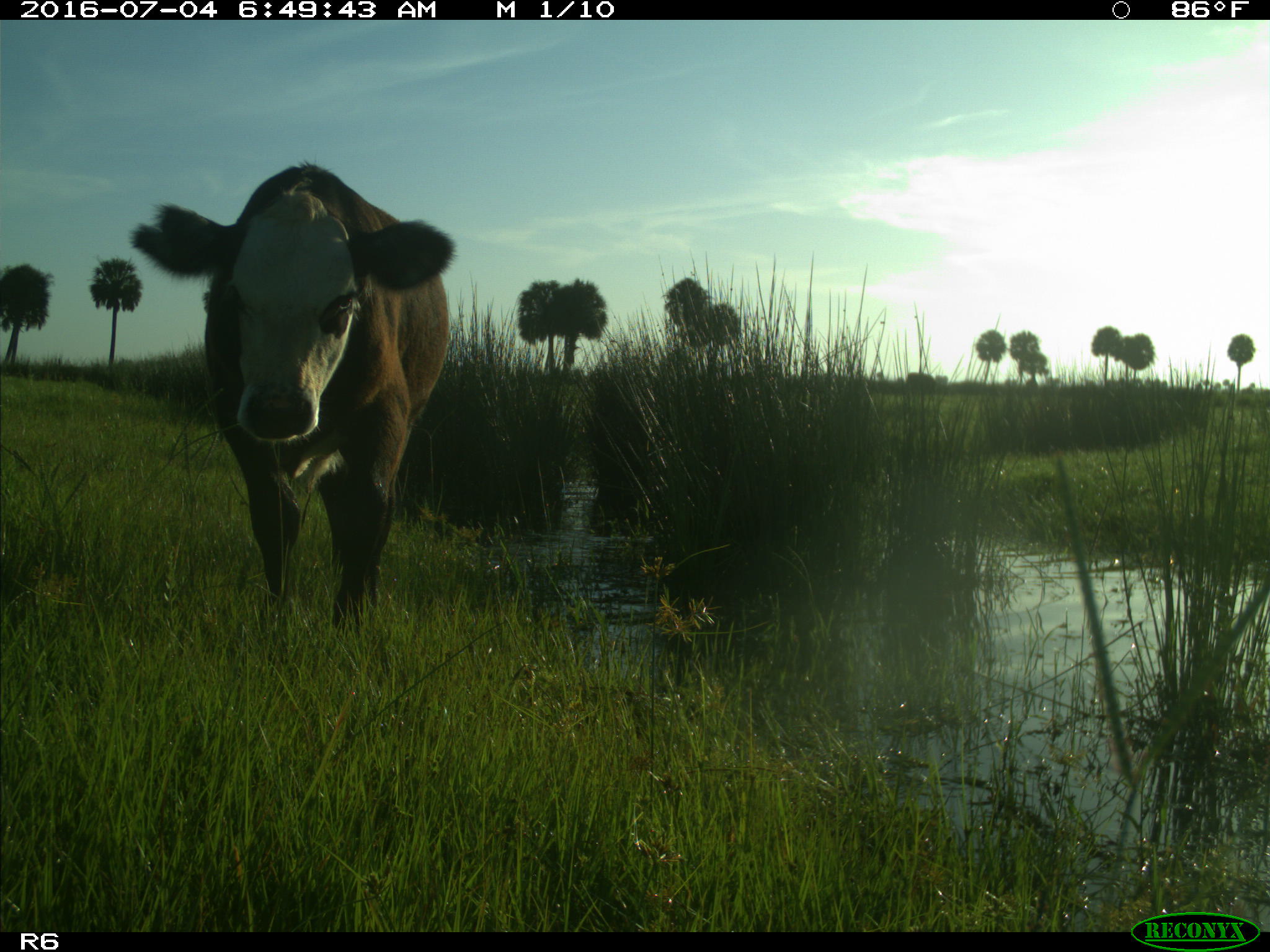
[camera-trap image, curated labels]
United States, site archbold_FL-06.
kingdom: Animalia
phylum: Chordata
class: Mammalia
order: Artiodactyla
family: Bovidae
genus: Bos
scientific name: Bos taurus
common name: domestic cow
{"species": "Bos taurus (domestic cow)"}